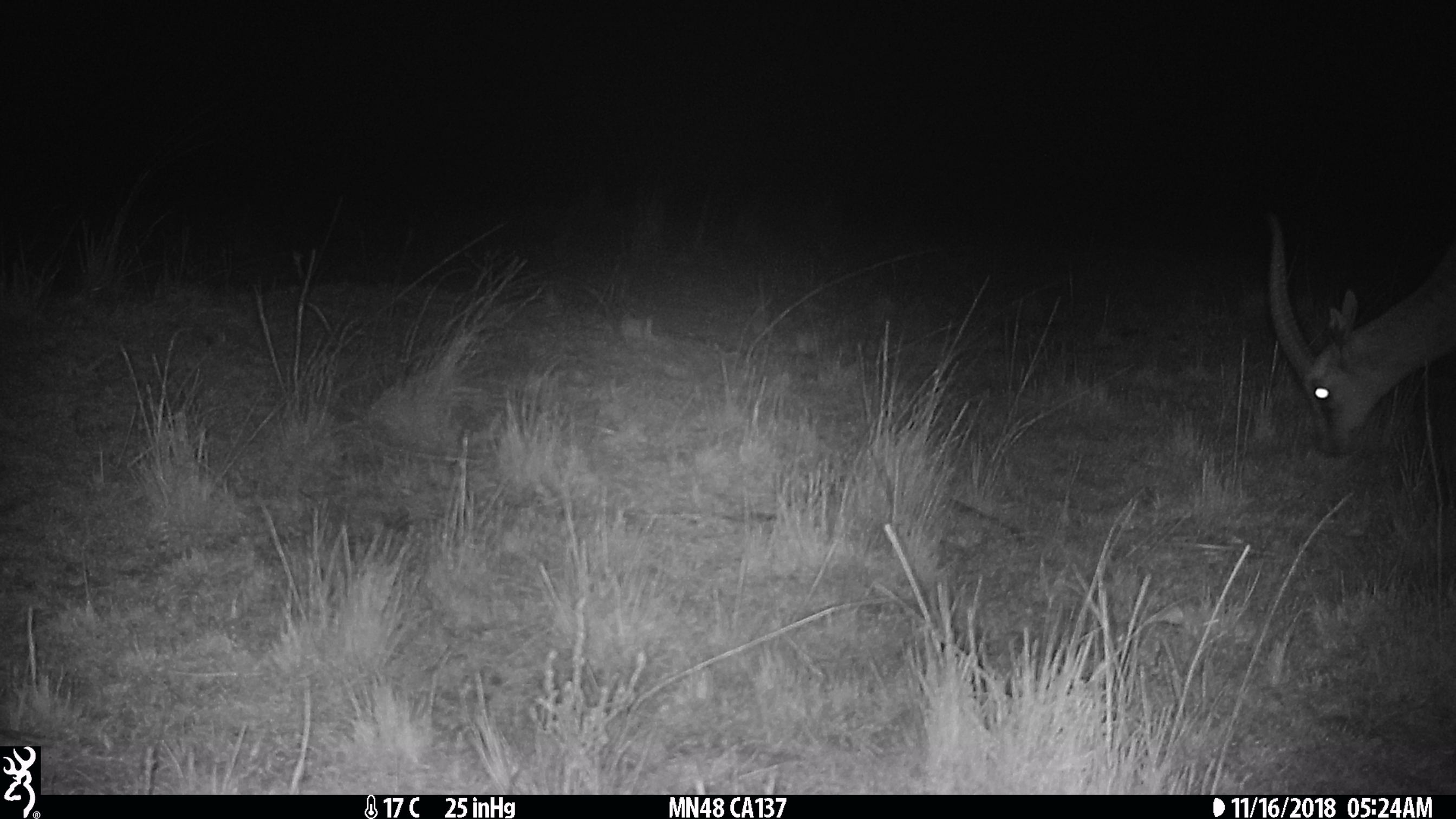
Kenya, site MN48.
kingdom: Animalia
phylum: Chordata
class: Mammalia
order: Artiodactyla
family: Bovidae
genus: Eudorcas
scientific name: Eudorcas thomsonii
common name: thomon's gazelle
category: gazelle thomsons